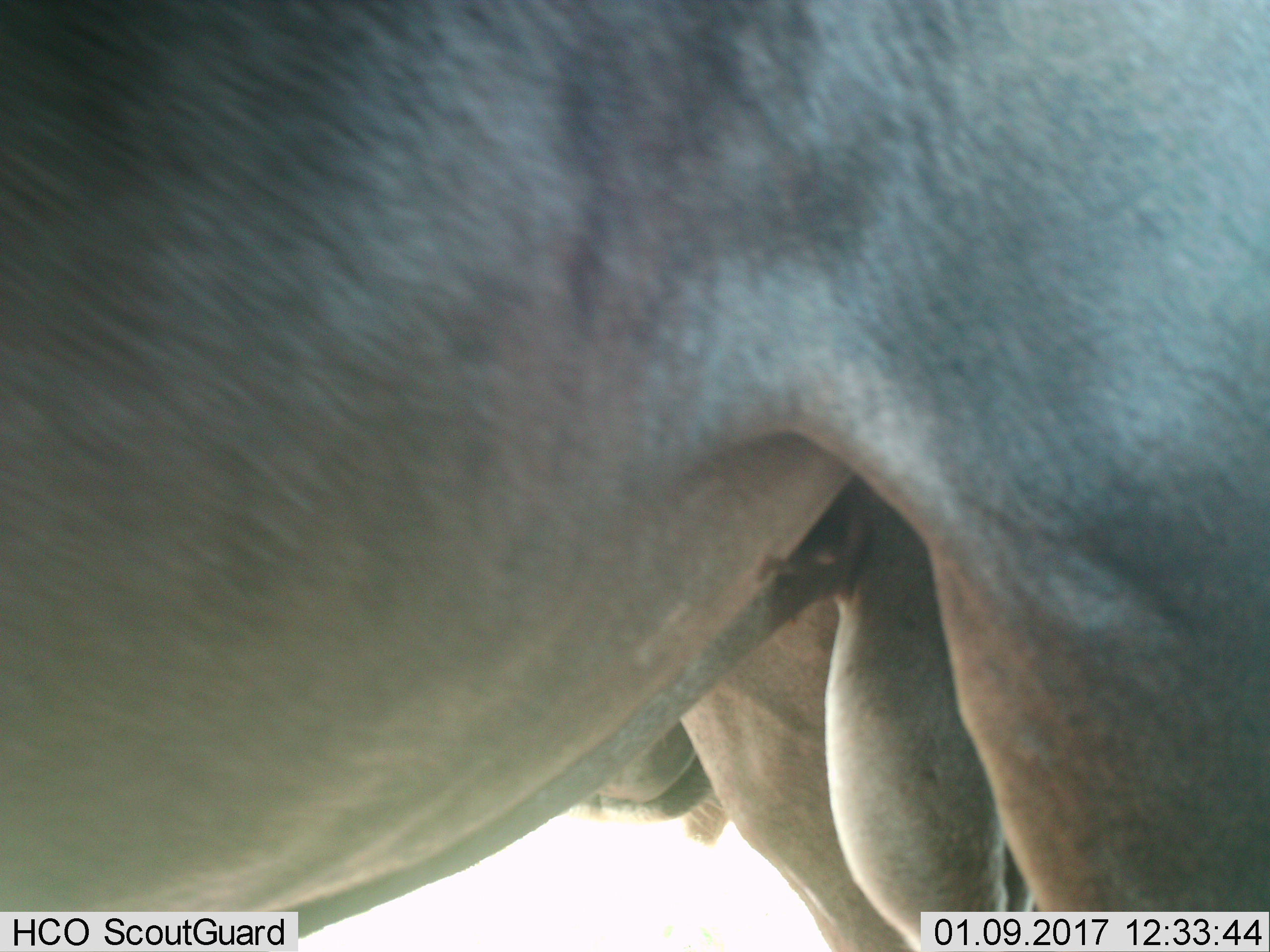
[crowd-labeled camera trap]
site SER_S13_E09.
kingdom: Animalia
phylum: Chordata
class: Mammalia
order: Artiodactyla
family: Bovidae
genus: Connochaetes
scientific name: Connochaetes taurinus taurinus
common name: blue wildebeest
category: wildebeestblue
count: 2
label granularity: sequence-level